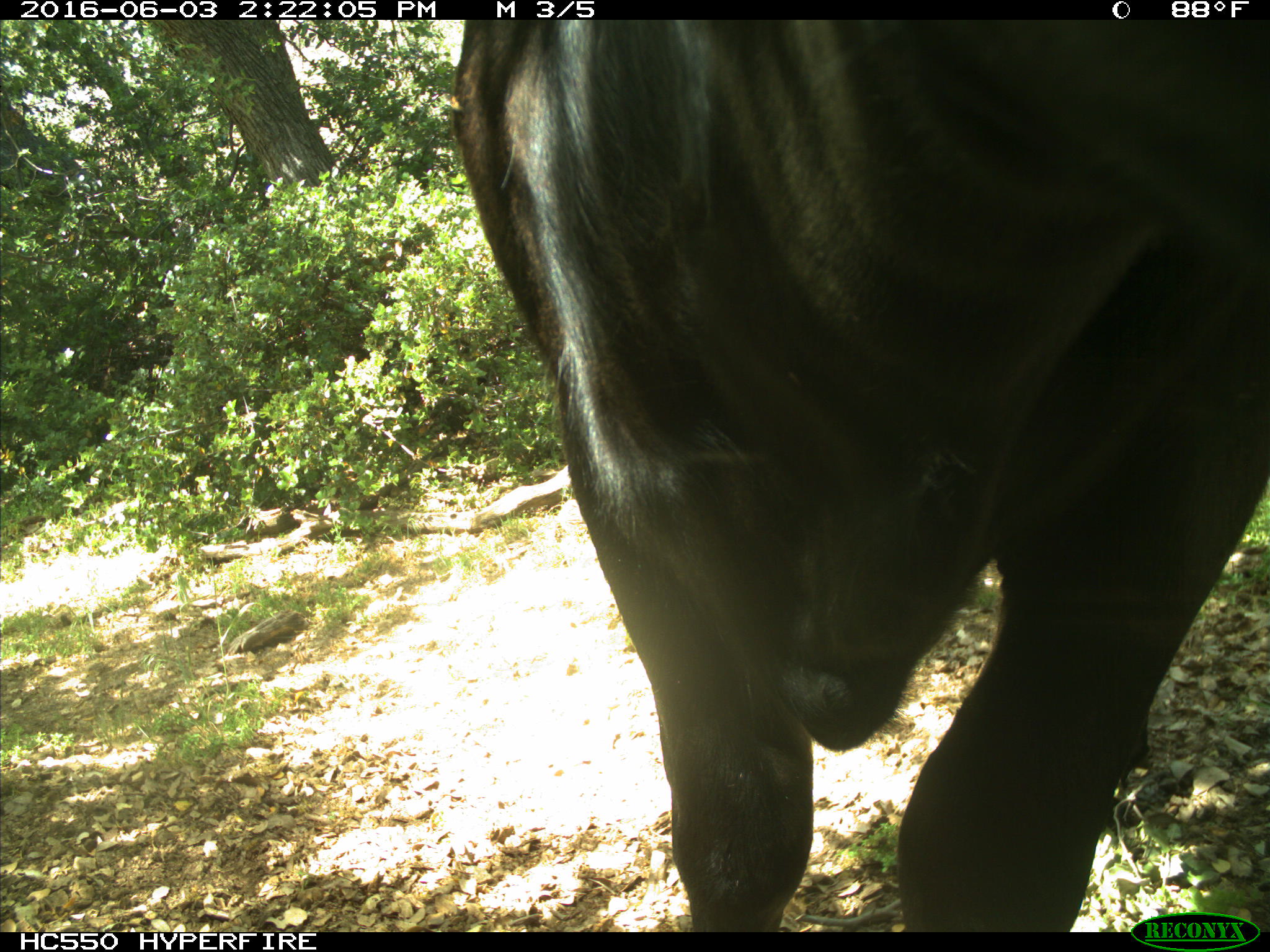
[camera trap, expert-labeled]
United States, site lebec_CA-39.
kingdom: Animalia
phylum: Chordata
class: Mammalia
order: Artiodactyla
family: Bovidae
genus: Bos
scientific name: Bos taurus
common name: domestic cow